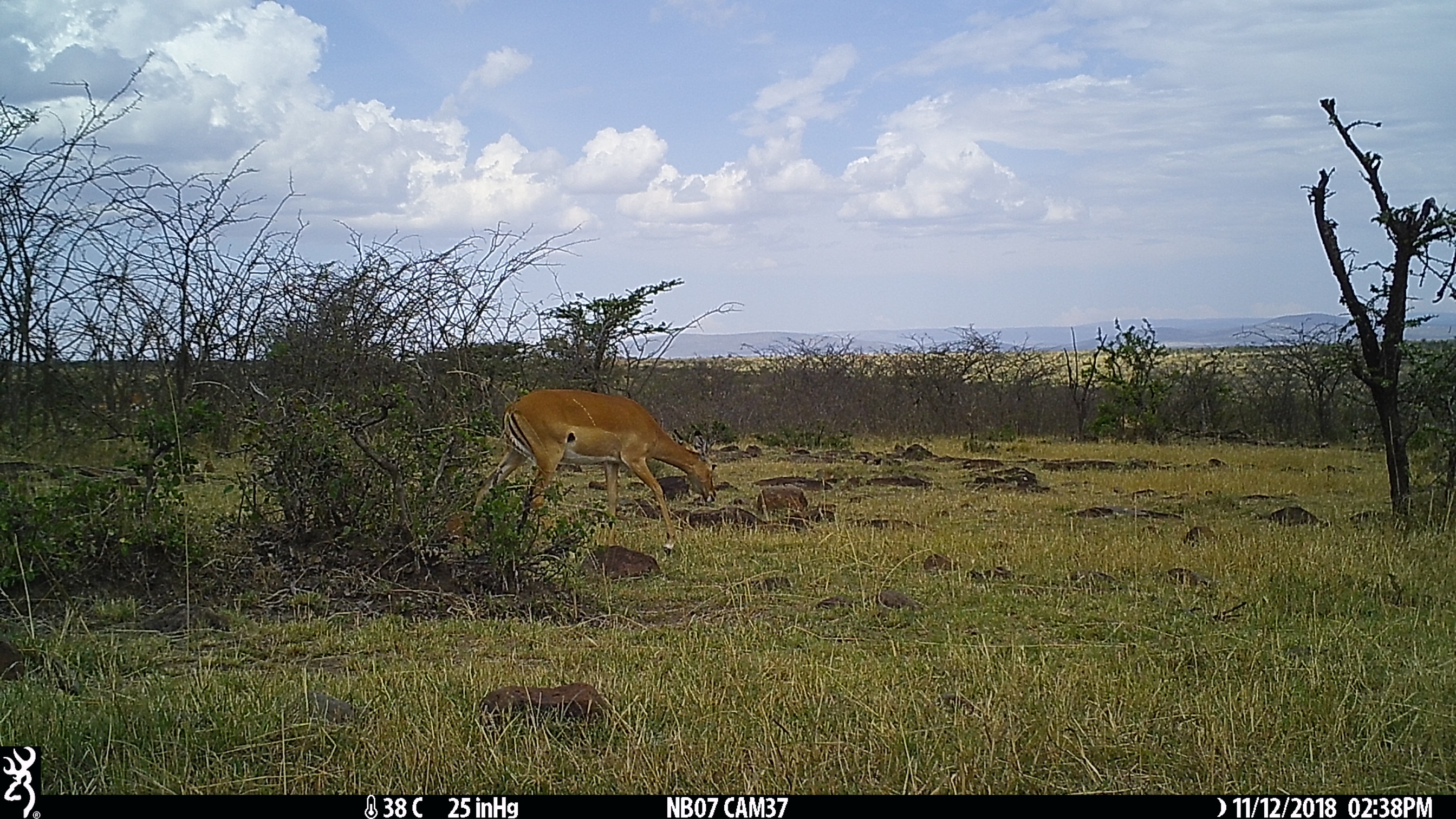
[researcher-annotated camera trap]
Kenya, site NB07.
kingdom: Animalia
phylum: Chordata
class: Mammalia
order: Artiodactyla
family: Bovidae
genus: Aepyceros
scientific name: Aepyceros melampus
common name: impala